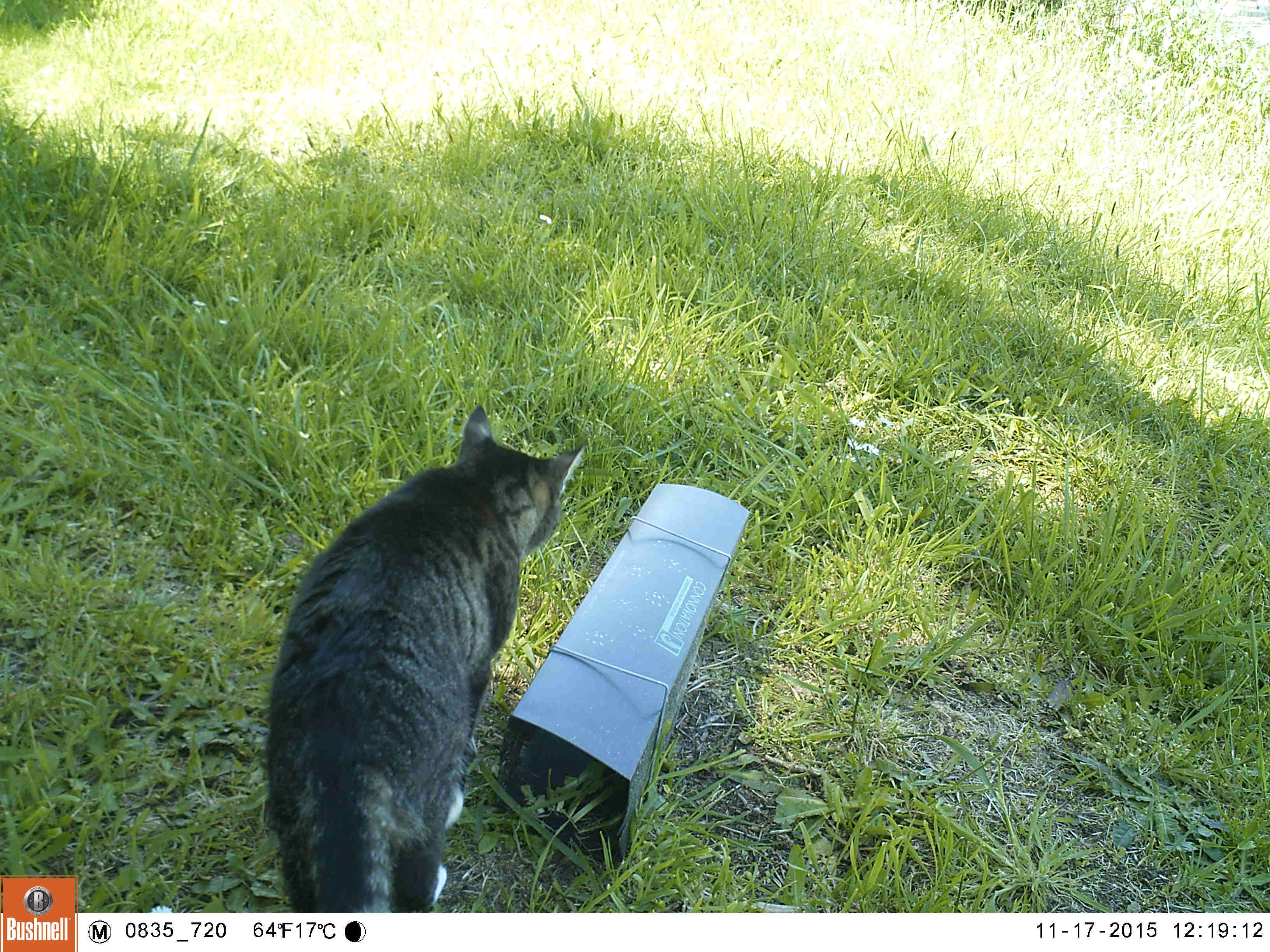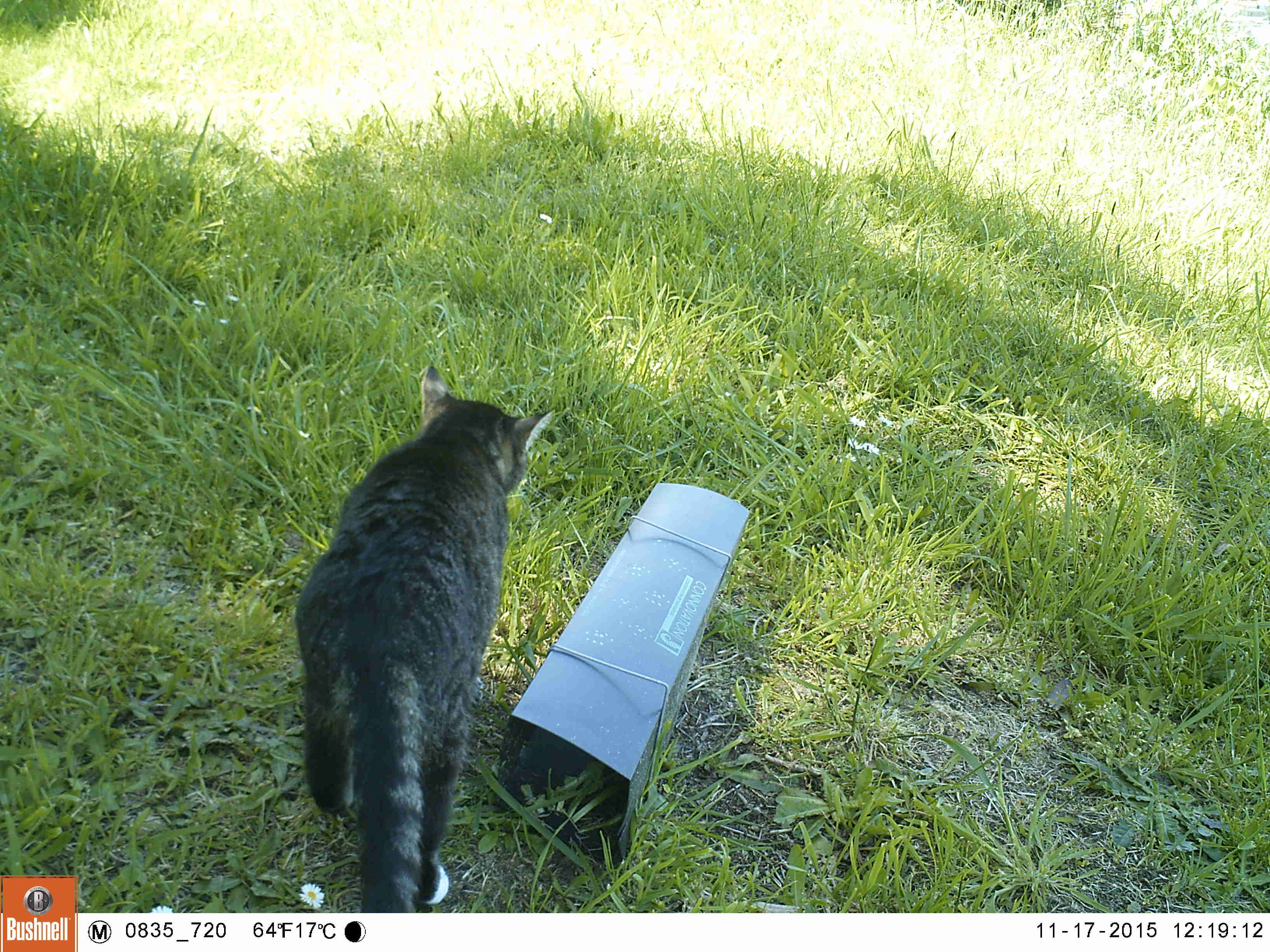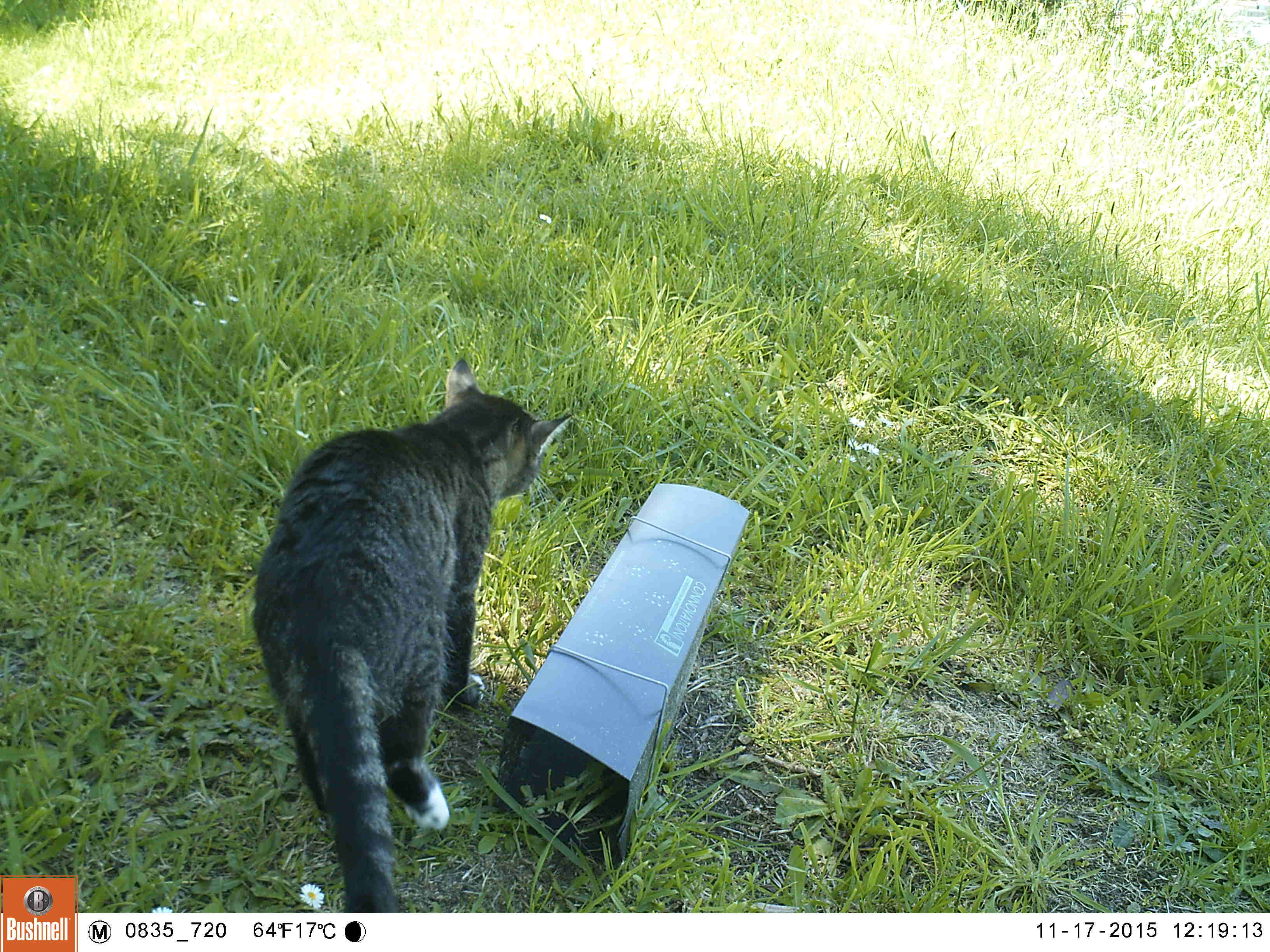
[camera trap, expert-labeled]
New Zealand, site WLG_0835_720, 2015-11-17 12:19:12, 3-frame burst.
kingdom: Animalia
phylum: Chordata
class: Mammalia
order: Carnivora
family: Felidae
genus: Felis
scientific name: Felis catus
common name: domestic cat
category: cat